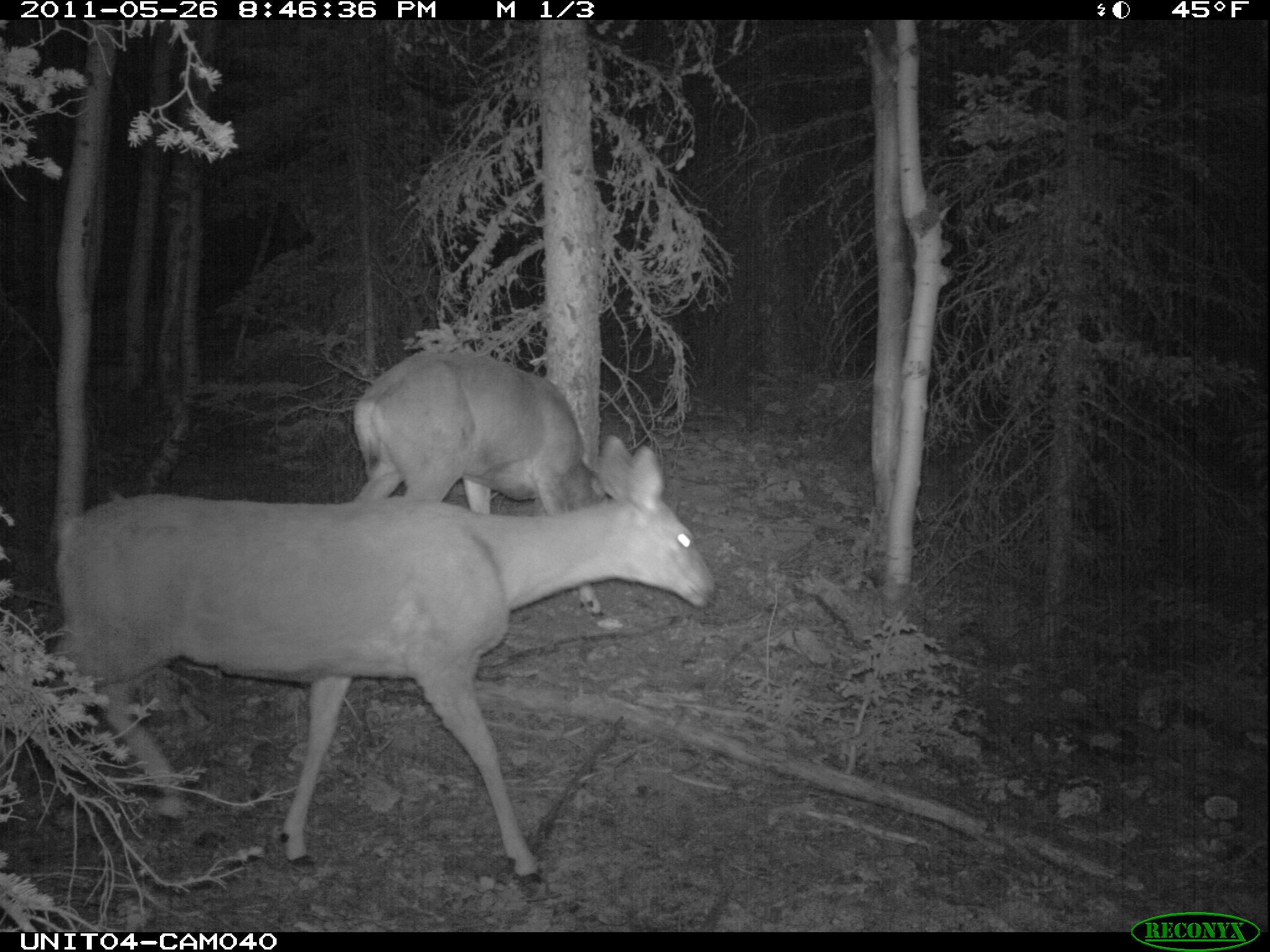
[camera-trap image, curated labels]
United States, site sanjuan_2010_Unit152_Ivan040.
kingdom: Animalia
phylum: Chordata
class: Mammalia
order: Artiodactyla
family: Cervidae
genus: Odocoileus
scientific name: Odocoileus hemionus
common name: mule deer